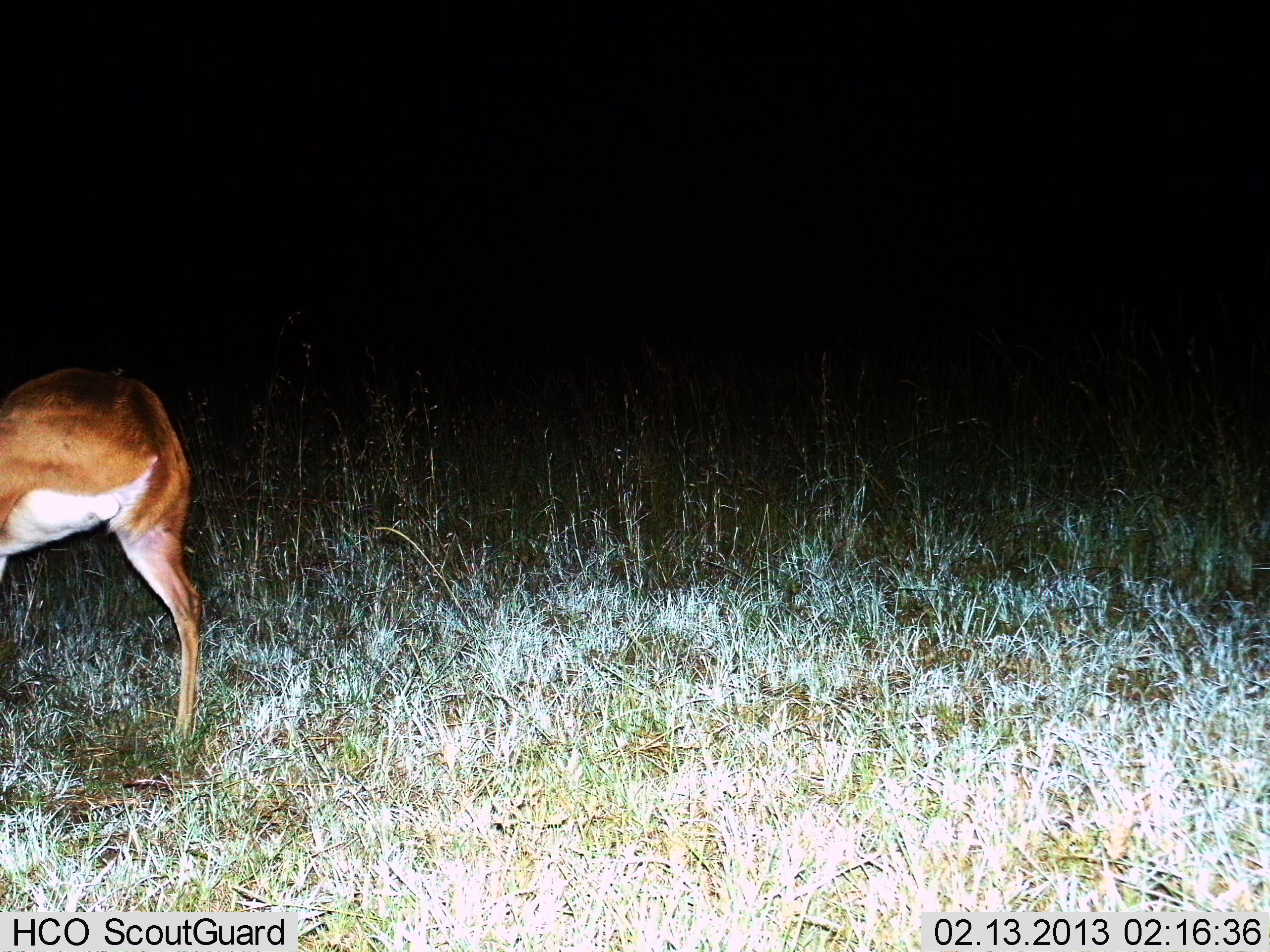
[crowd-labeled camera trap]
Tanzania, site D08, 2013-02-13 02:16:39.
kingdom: Animalia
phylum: Chordata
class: Mammalia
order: Artiodactyla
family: Bovidae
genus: Redunca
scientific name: Redunca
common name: reedbuck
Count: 1.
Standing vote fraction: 78%.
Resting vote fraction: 0%.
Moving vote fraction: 22%.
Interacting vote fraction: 0%.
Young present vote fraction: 0%.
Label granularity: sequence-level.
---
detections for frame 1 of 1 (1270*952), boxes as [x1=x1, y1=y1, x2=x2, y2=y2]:
animal: [x1=0, y1=369, x2=206, y2=735]